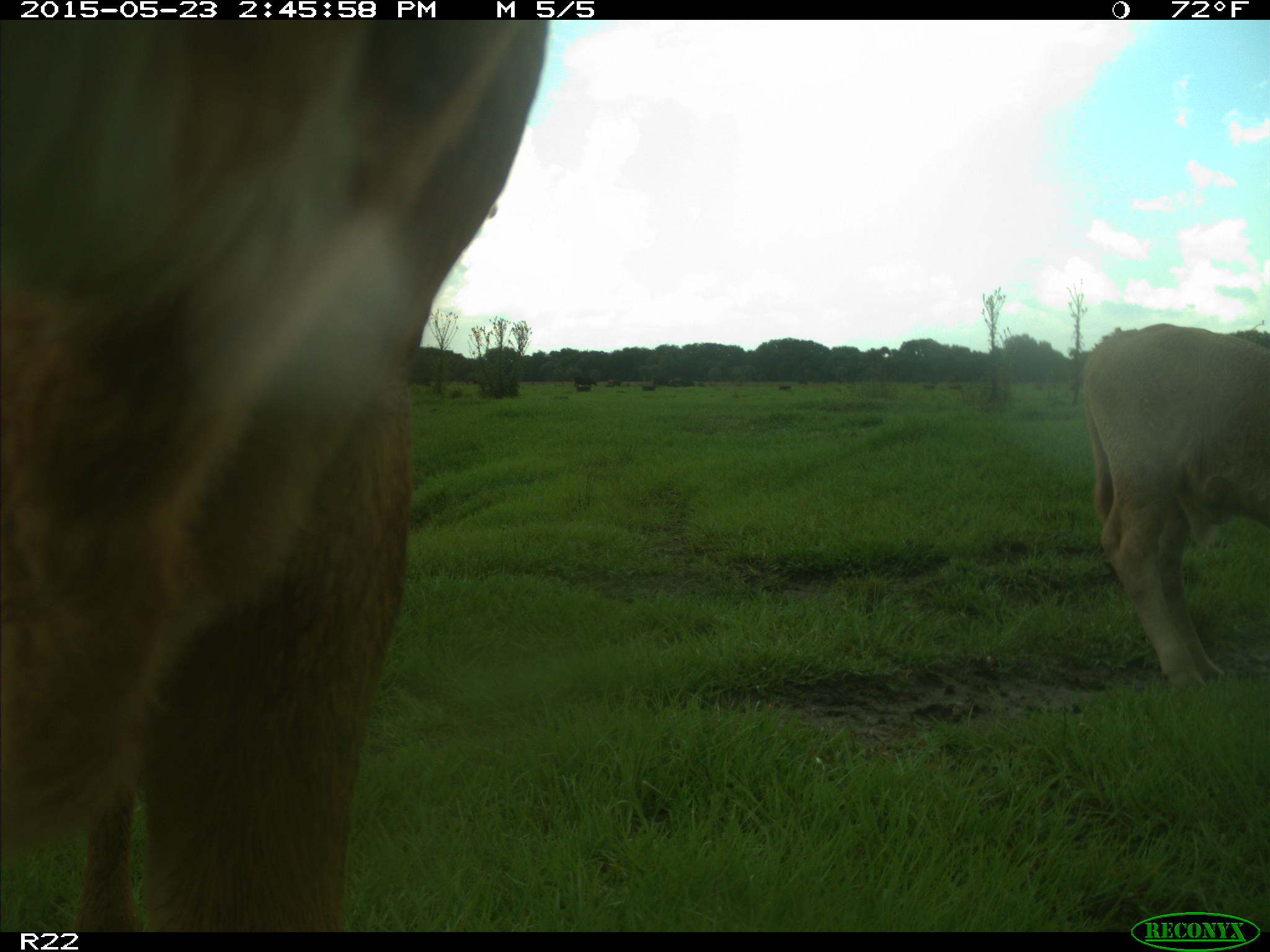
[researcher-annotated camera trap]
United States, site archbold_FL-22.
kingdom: Animalia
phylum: Chordata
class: Mammalia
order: Artiodactyla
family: Bovidae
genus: Bos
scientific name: Bos taurus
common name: domestic cow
Bos taurus (domestic cow).